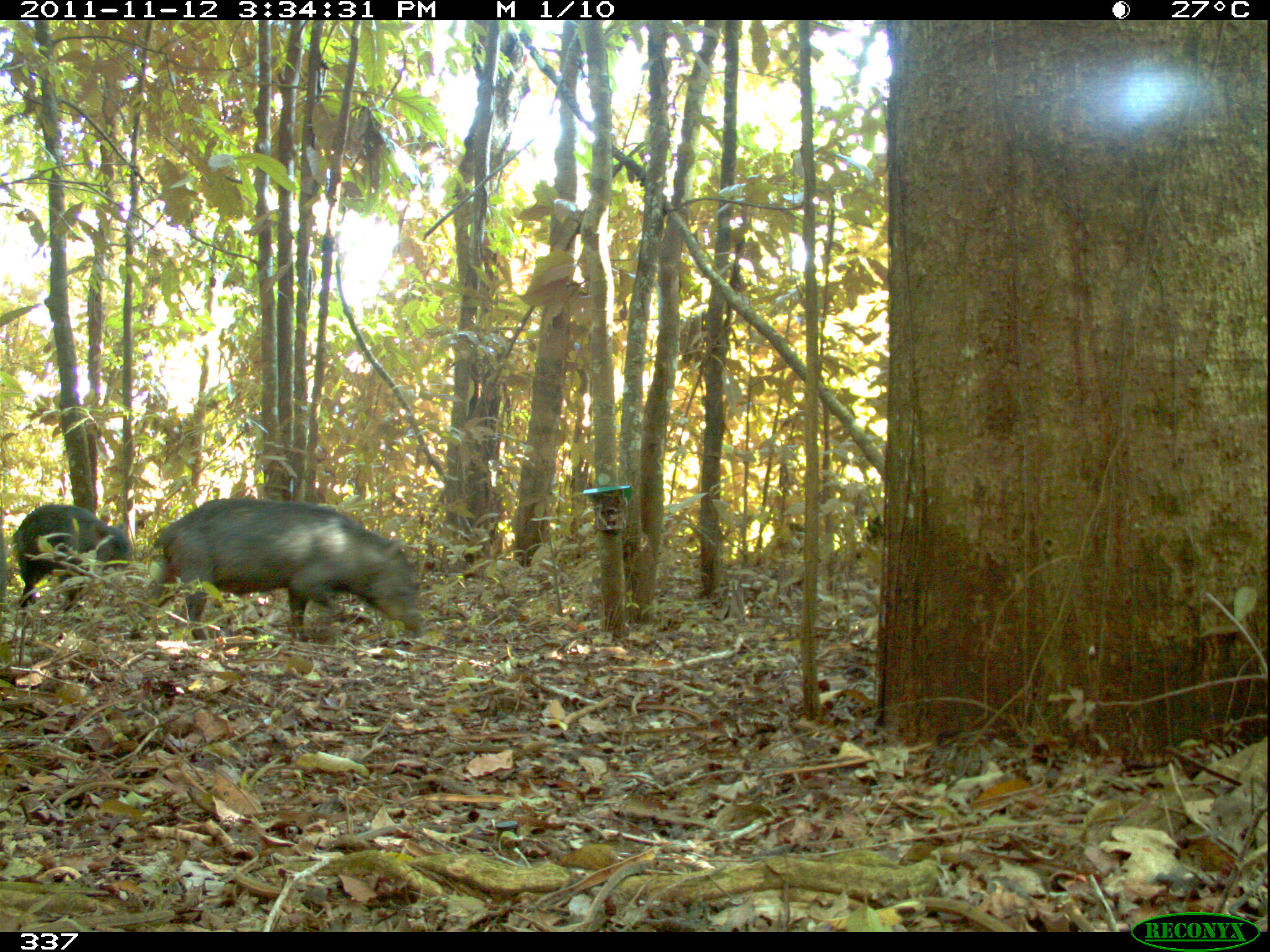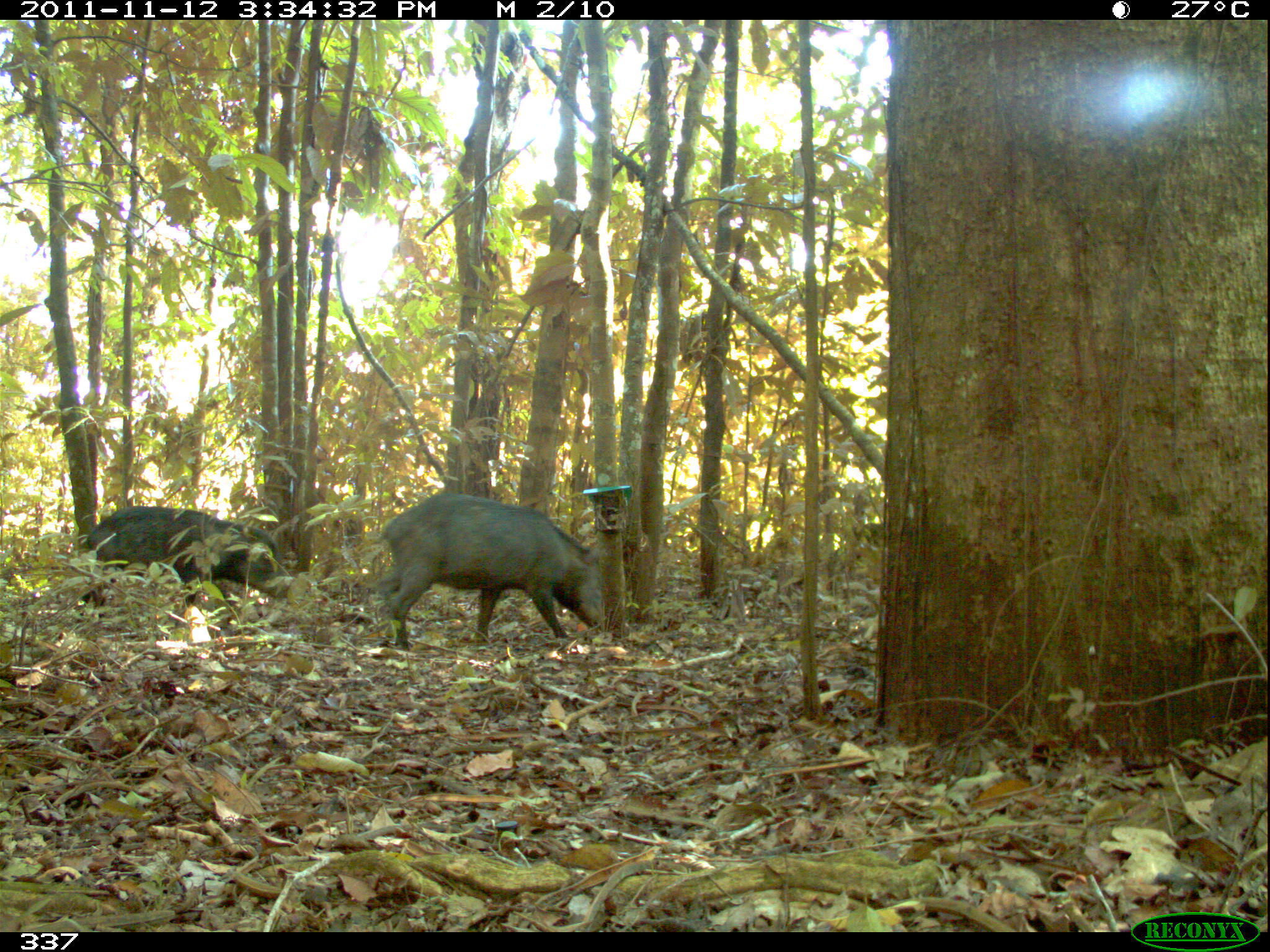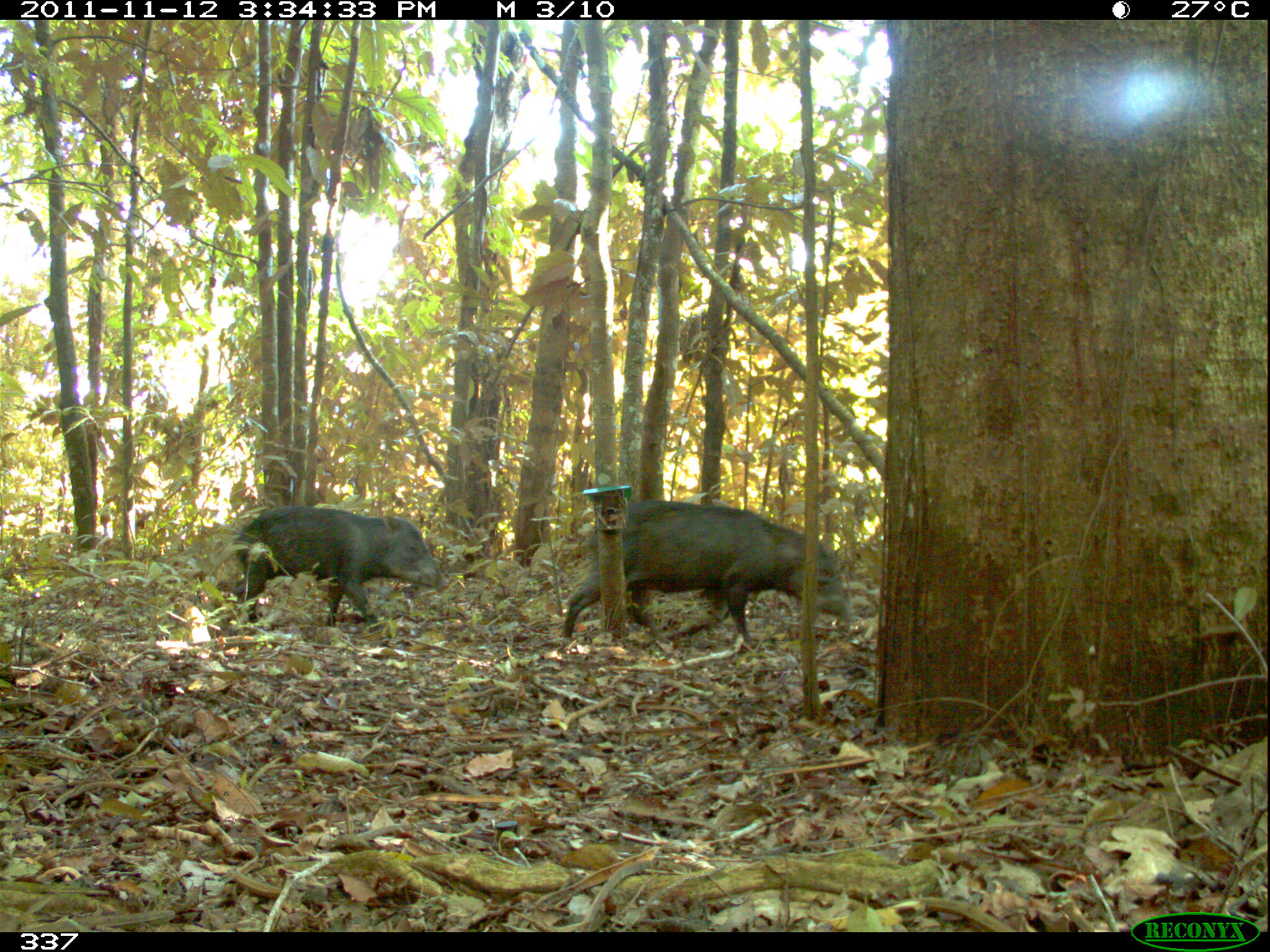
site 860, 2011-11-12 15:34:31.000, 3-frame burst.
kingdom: Animalia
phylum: Chordata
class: Mammalia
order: Artiodactyla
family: Tayassuidae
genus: Tayassu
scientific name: Tayassu pecari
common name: white-lipped peccary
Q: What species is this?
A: Tayassu pecari (white-lipped peccary).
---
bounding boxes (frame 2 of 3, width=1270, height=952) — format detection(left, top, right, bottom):
tayassu pecari: detection(372, 492, 608, 652); detection(68, 504, 307, 632)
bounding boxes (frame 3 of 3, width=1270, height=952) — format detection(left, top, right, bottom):
tayassu pecari: detection(557, 496, 853, 659); detection(216, 502, 452, 638)